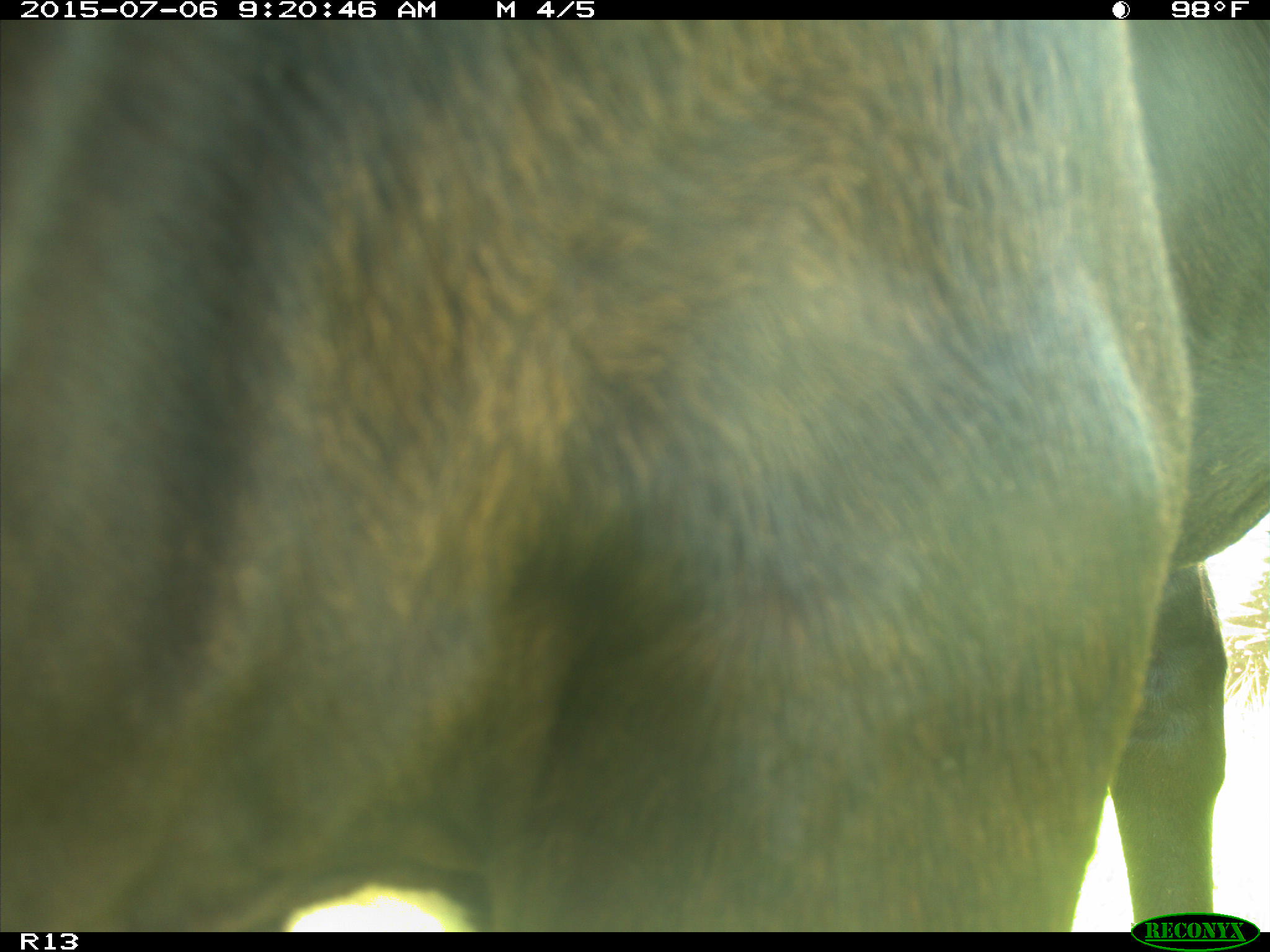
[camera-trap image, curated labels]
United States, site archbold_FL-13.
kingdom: Animalia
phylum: Chordata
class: Mammalia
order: Artiodactyla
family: Bovidae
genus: Bos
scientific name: Bos taurus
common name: domestic cow